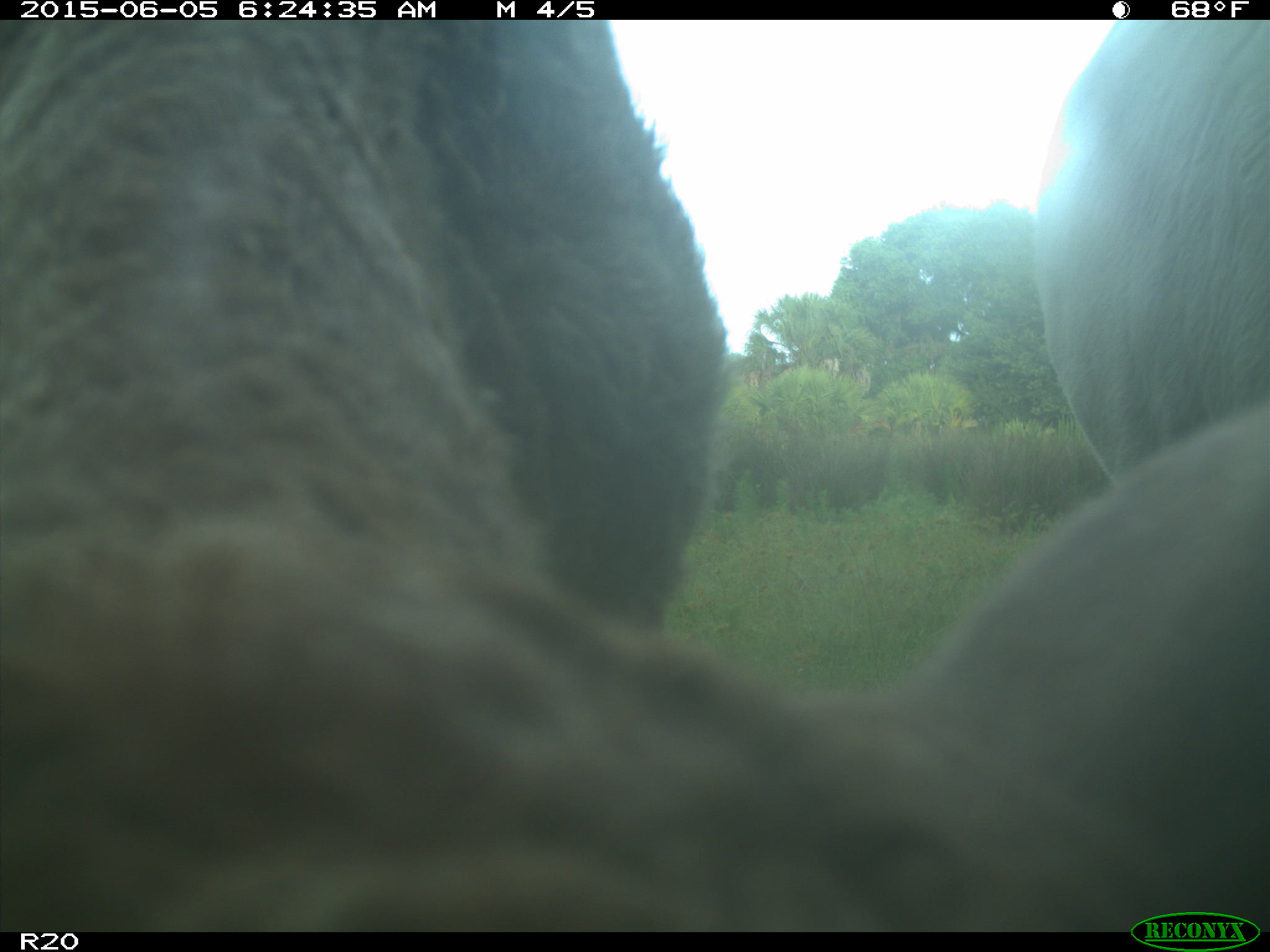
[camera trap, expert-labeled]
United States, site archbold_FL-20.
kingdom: Animalia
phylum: Chordata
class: Mammalia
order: Artiodactyla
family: Bovidae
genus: Bos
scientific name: Bos taurus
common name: domestic cow